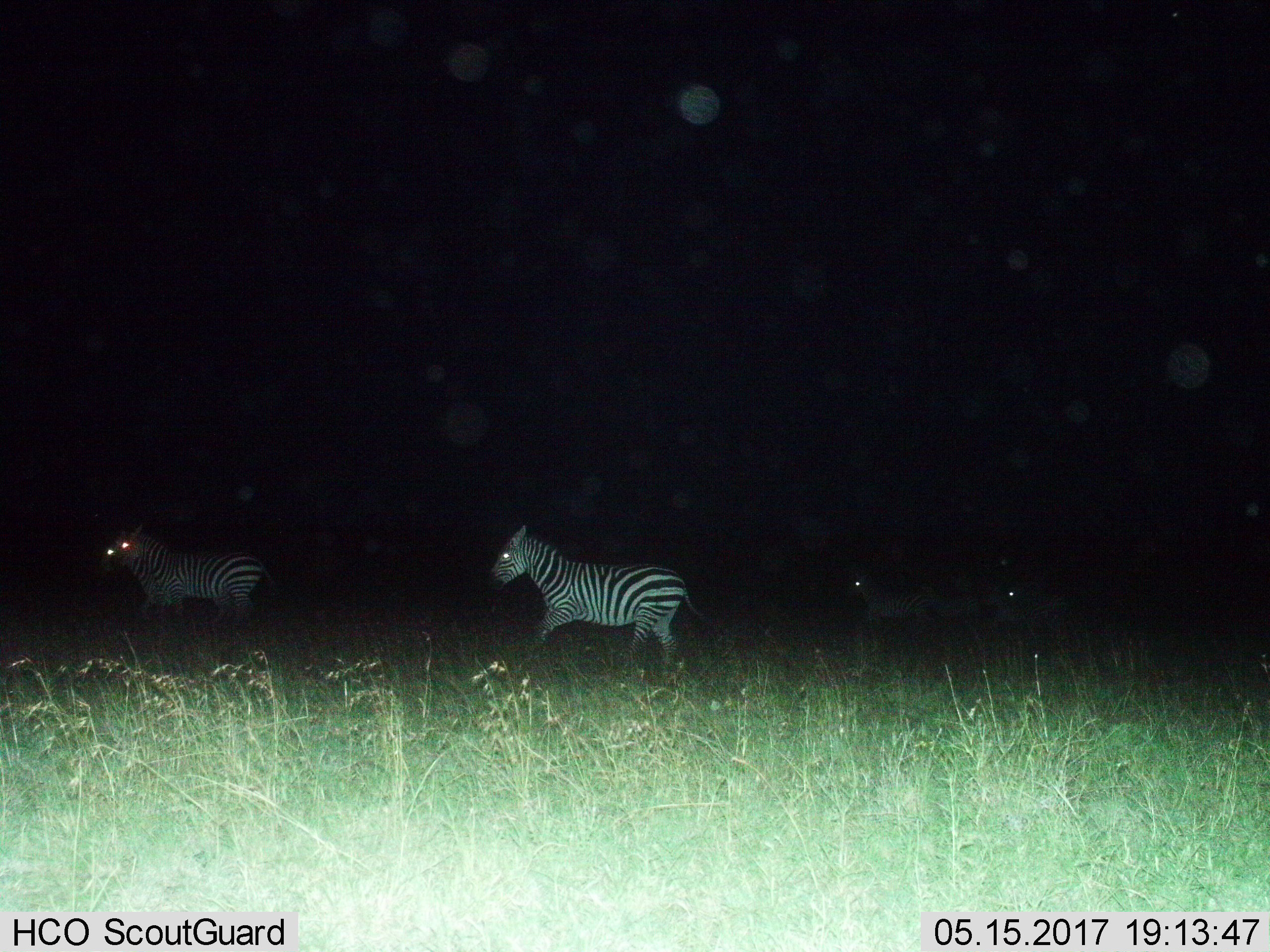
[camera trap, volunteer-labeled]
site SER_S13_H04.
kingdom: Animalia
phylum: Chordata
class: Mammalia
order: Perissodactyla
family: Equidae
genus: Equus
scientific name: Equus quagga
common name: plains zebra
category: zebraplains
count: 4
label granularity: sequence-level